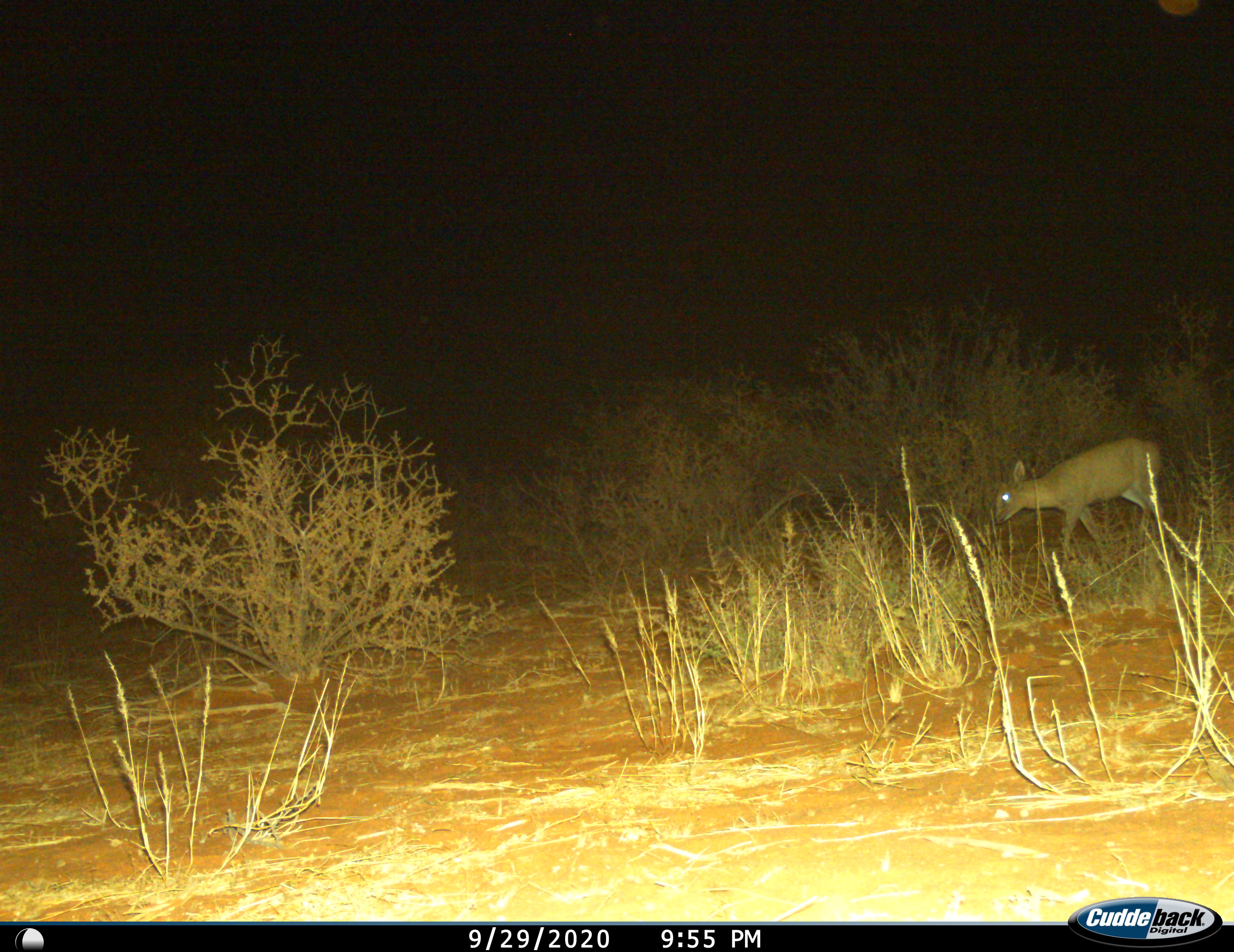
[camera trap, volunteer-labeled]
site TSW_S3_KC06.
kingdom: Animalia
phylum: Chordata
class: Mammalia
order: Artiodactyla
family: Bovidae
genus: Sylvicapra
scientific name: Sylvicapra grimmia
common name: common duiker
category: duikercommongrey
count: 1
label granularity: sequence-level